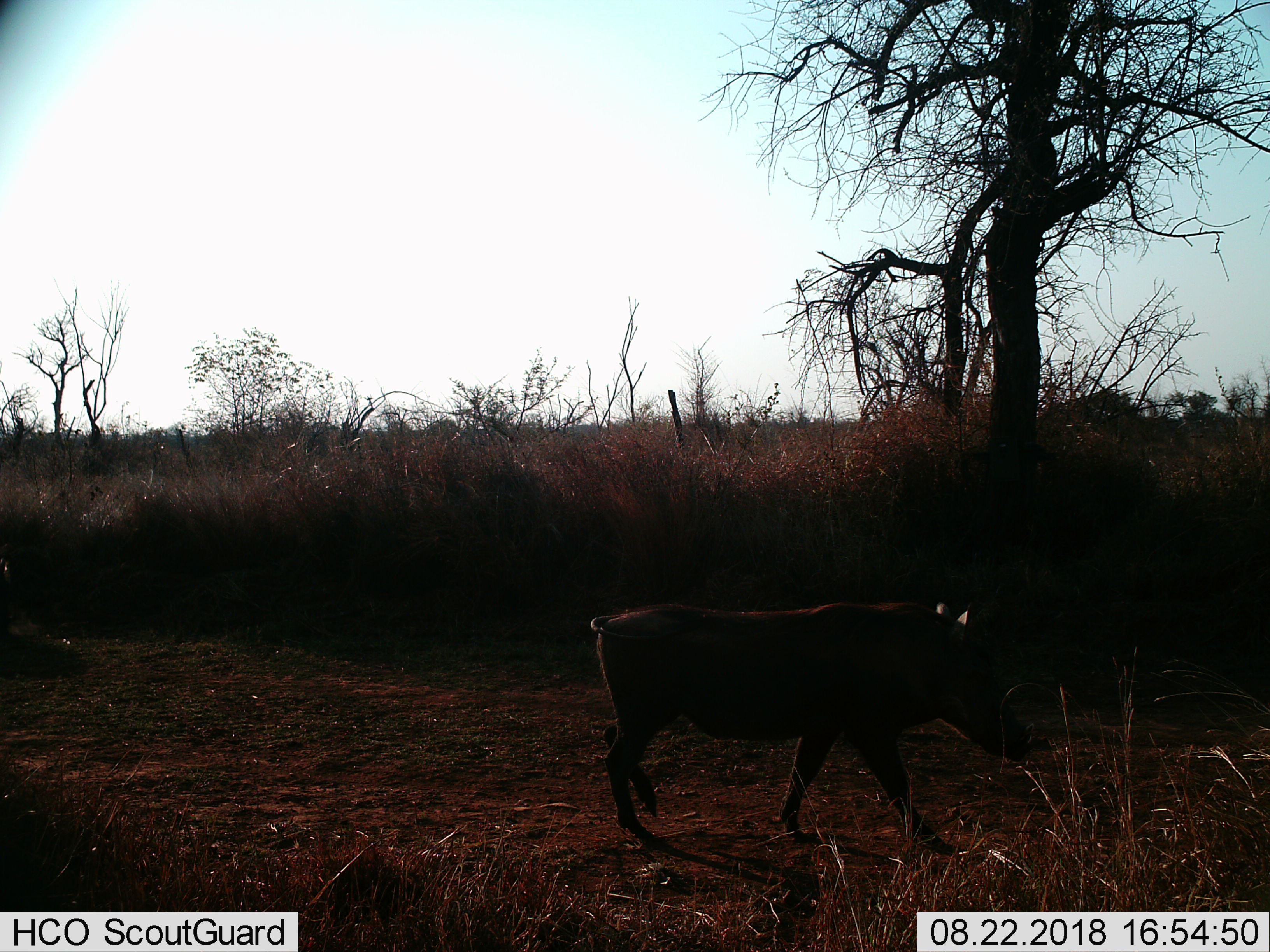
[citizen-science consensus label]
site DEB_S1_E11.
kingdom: Animalia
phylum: Chordata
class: Mammalia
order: Artiodactyla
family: Suidae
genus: Phacochoerus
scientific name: Phacochoerus africanus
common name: warthog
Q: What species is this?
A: Warthog (Phacochoerus africanus).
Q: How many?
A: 1.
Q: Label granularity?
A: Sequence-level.